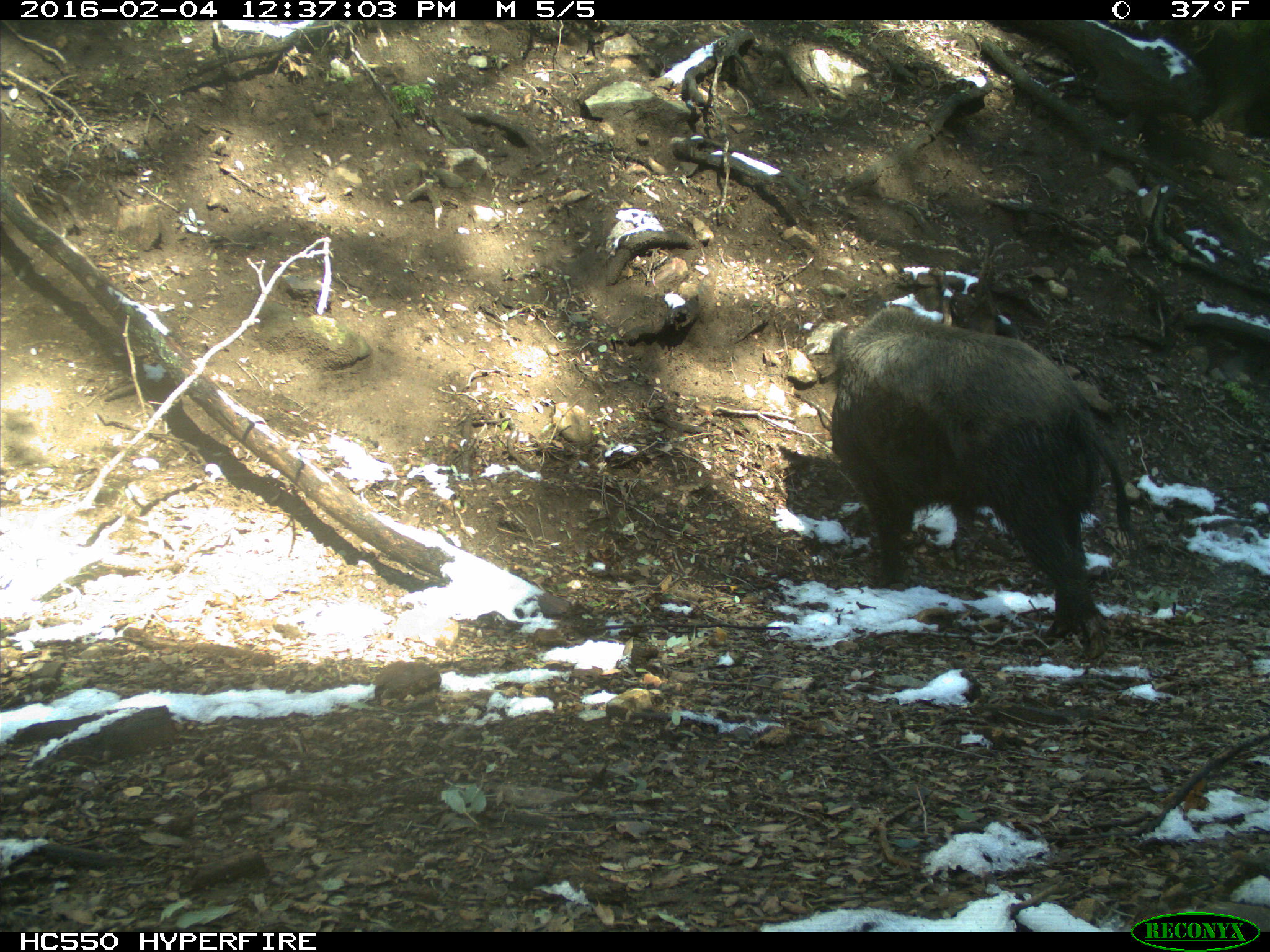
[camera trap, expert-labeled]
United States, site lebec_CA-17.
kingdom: Animalia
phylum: Chordata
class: Mammalia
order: Artiodactyla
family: Suidae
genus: Sus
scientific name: Sus scrofa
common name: wild boar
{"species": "Sus scrofa (wild boar)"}